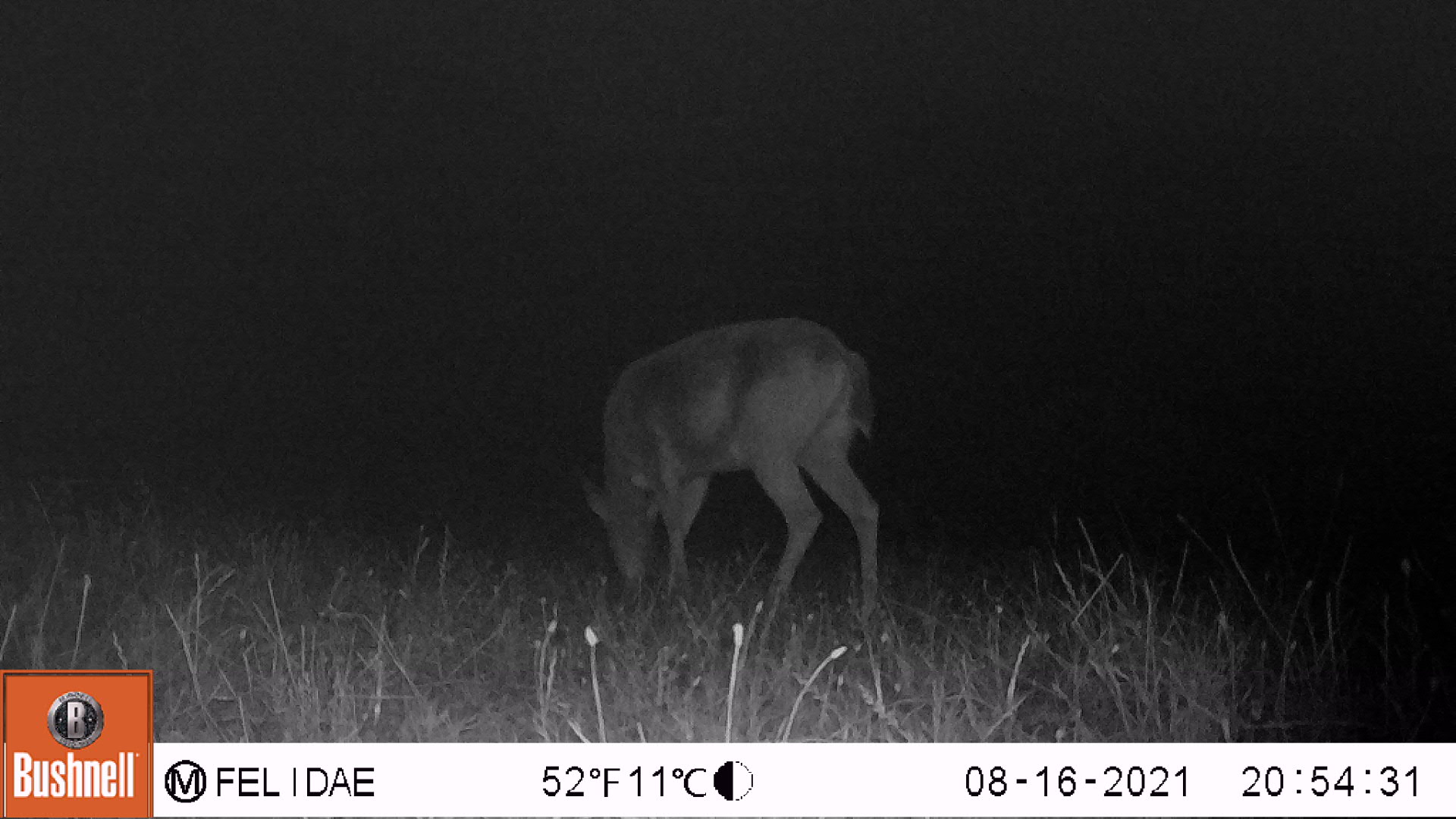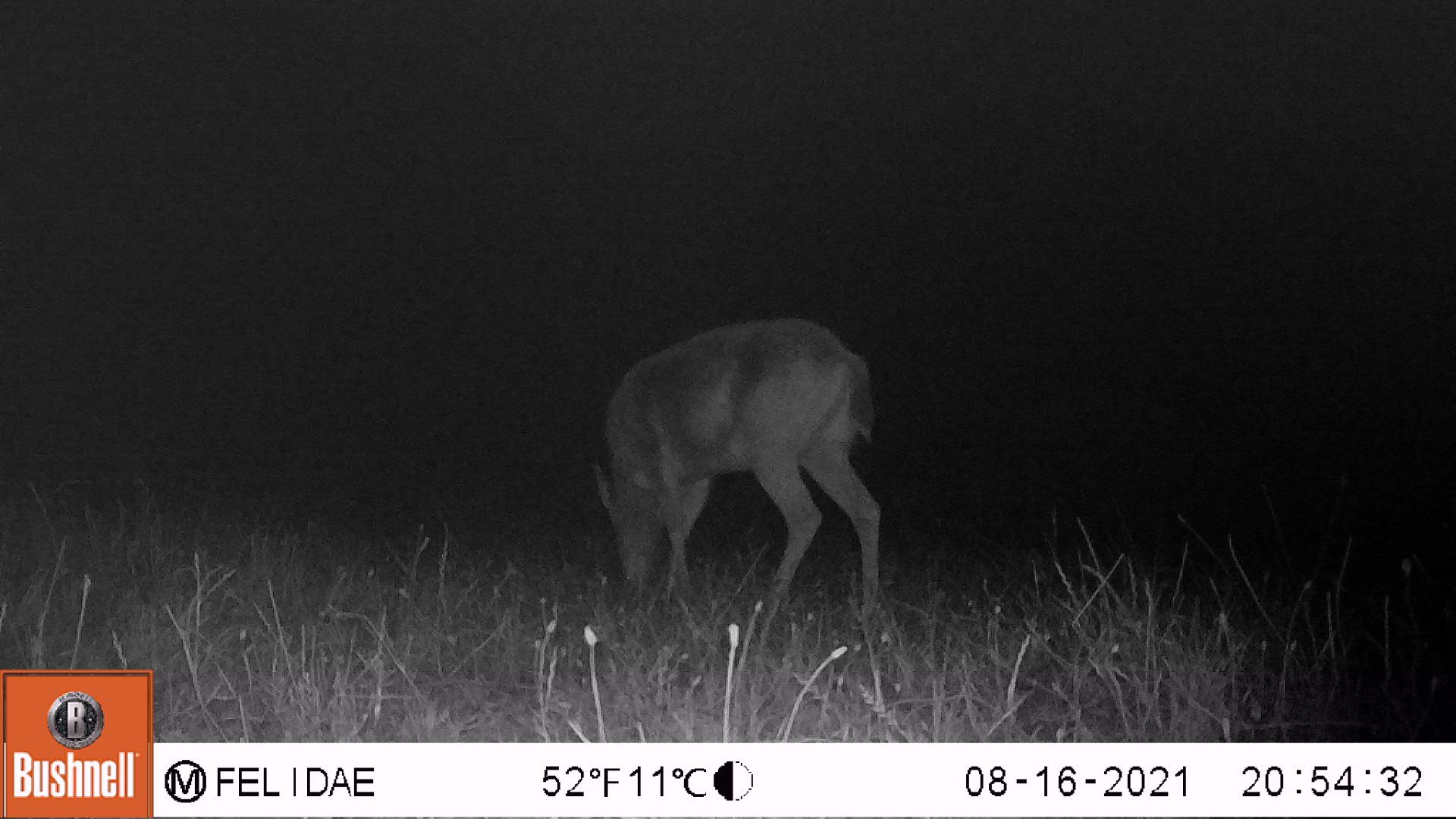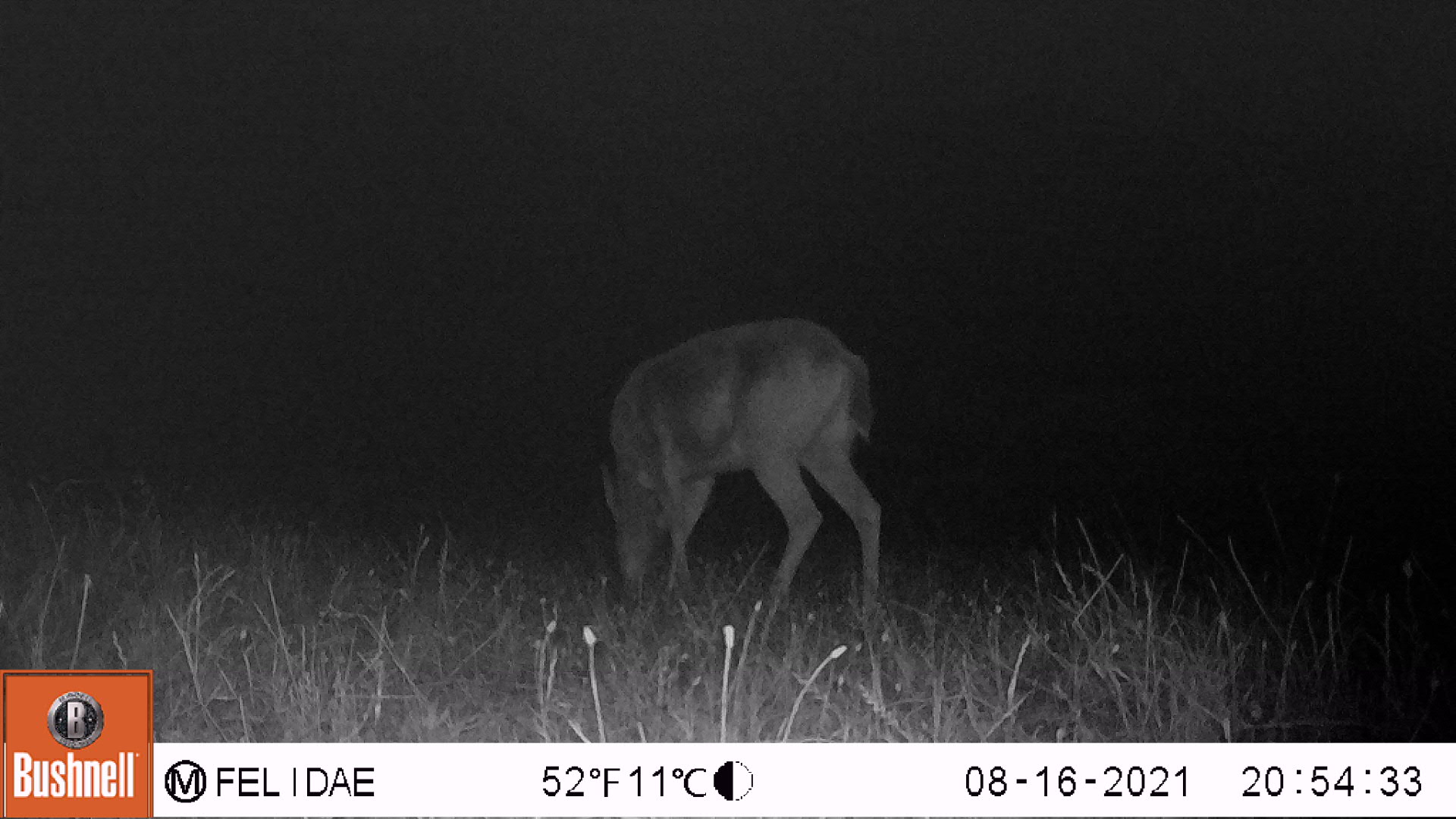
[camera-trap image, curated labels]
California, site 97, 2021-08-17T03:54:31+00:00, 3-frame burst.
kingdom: Animalia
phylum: Chordata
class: Mammalia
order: Artiodactyla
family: Cervidae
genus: Odocoileus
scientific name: Odocoileus hemionus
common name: mule deer